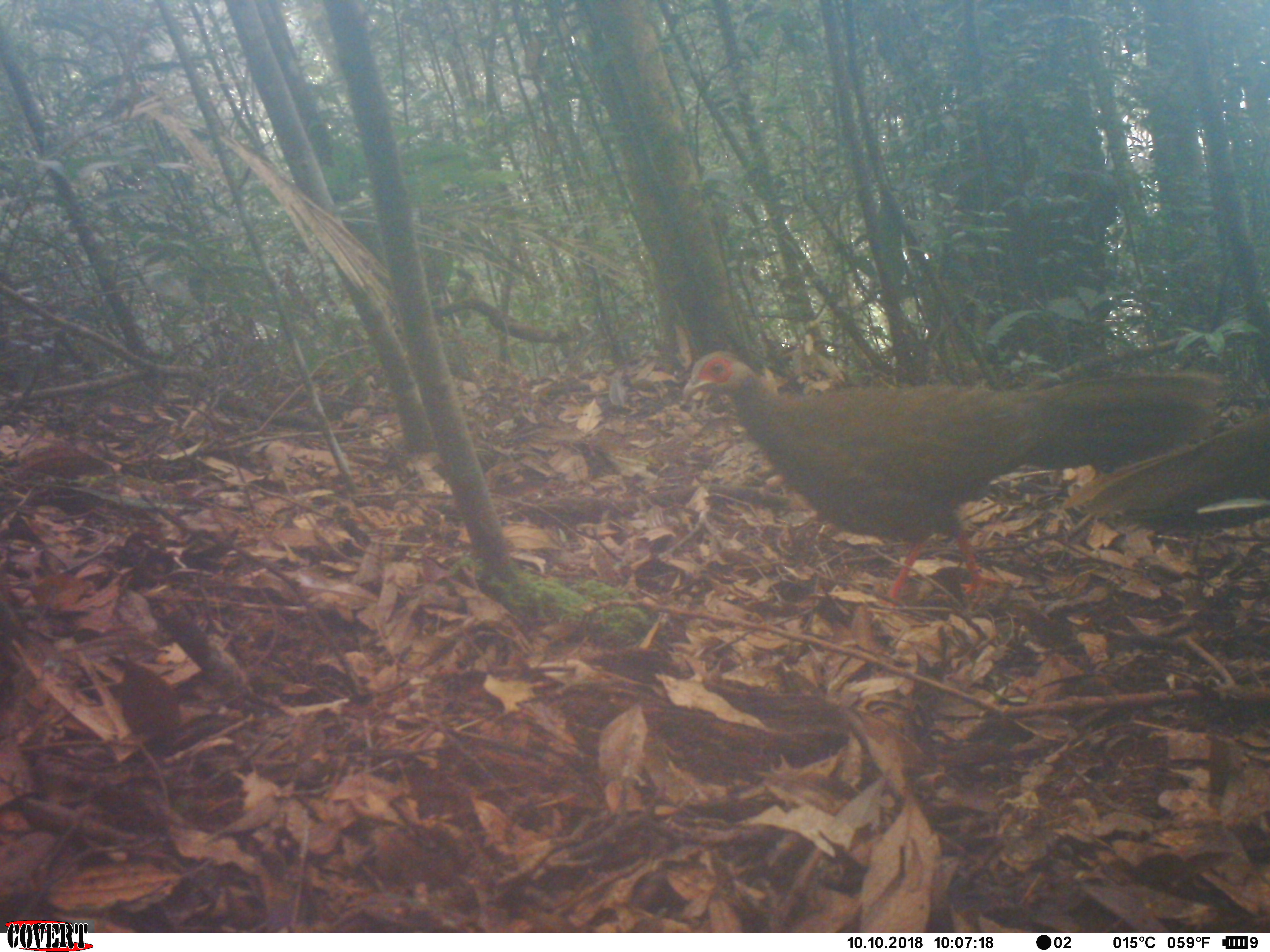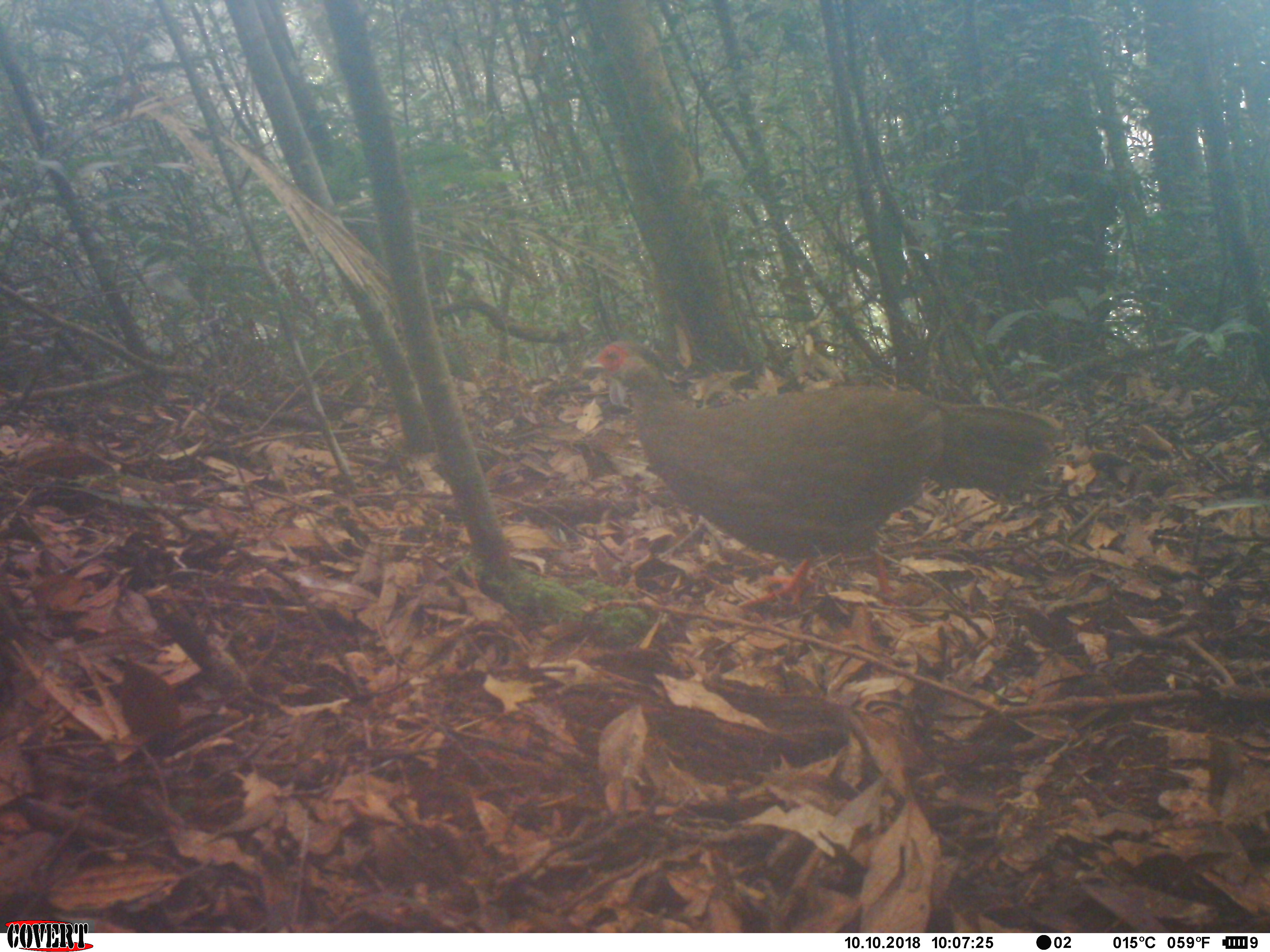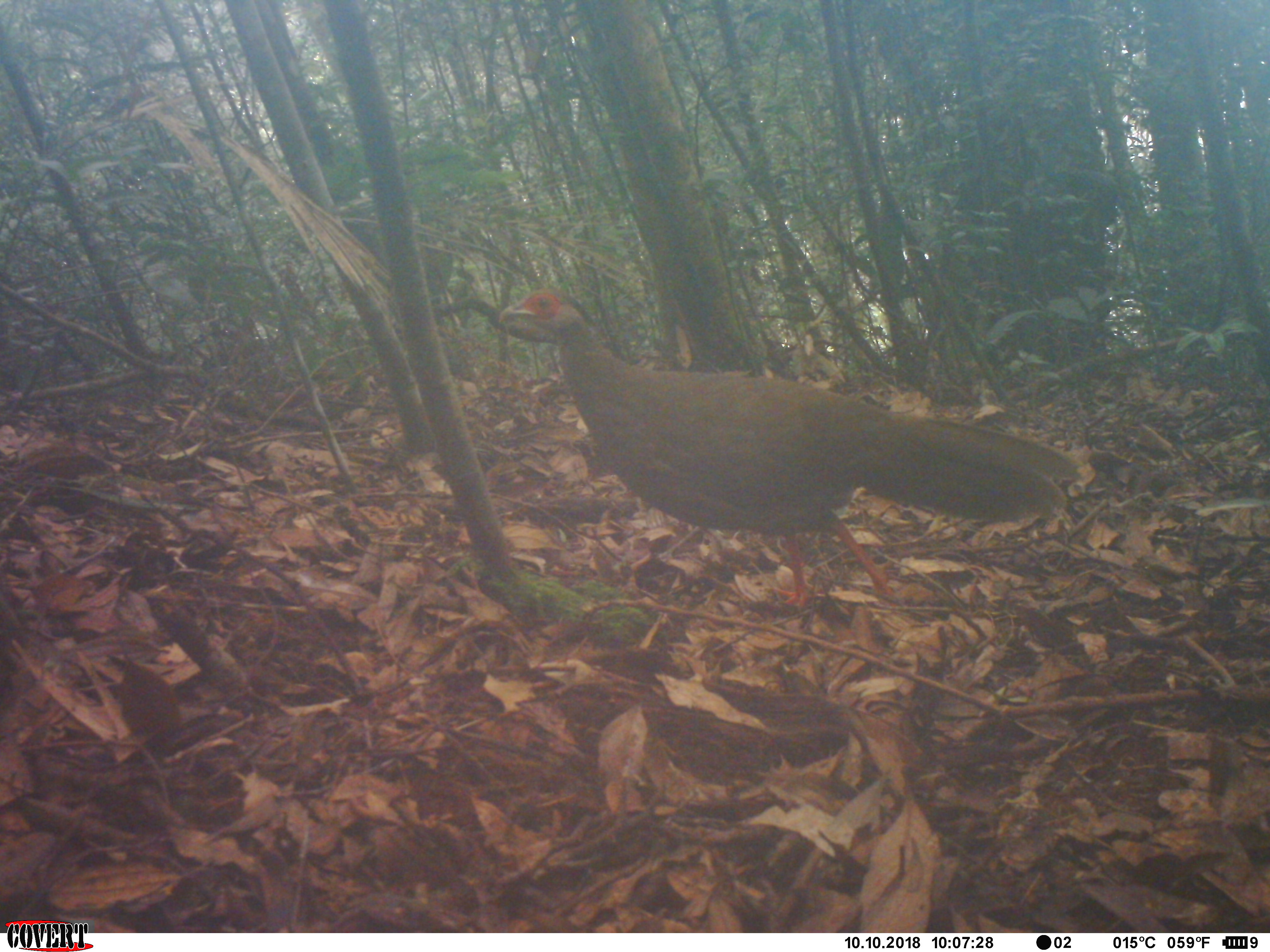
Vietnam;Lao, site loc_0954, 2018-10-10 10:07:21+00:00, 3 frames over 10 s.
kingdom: Animalia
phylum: Chordata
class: Aves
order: Galliformes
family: Phasianidae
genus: Lophura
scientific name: Lophura nycthemera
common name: silver pheasant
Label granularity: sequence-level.